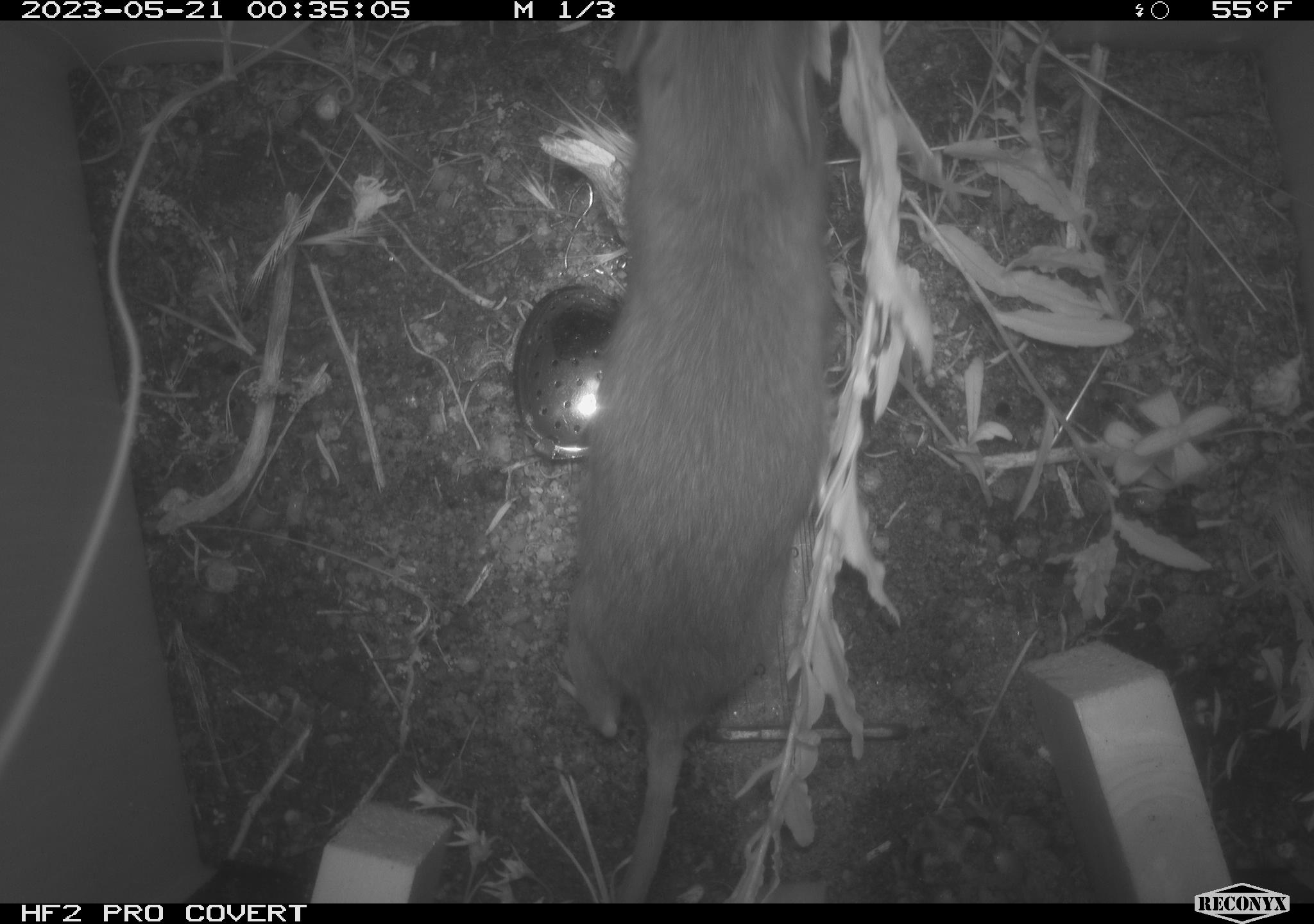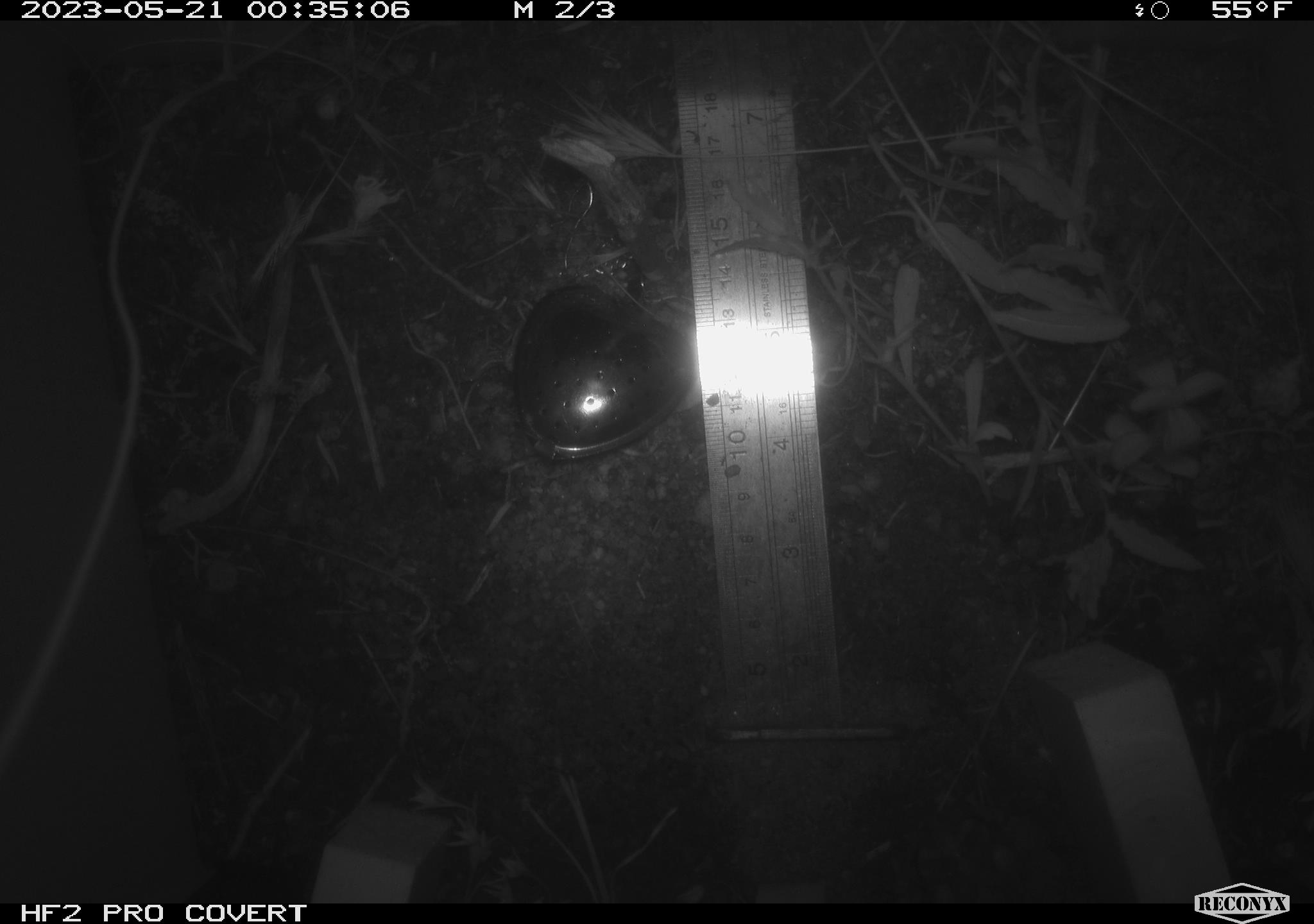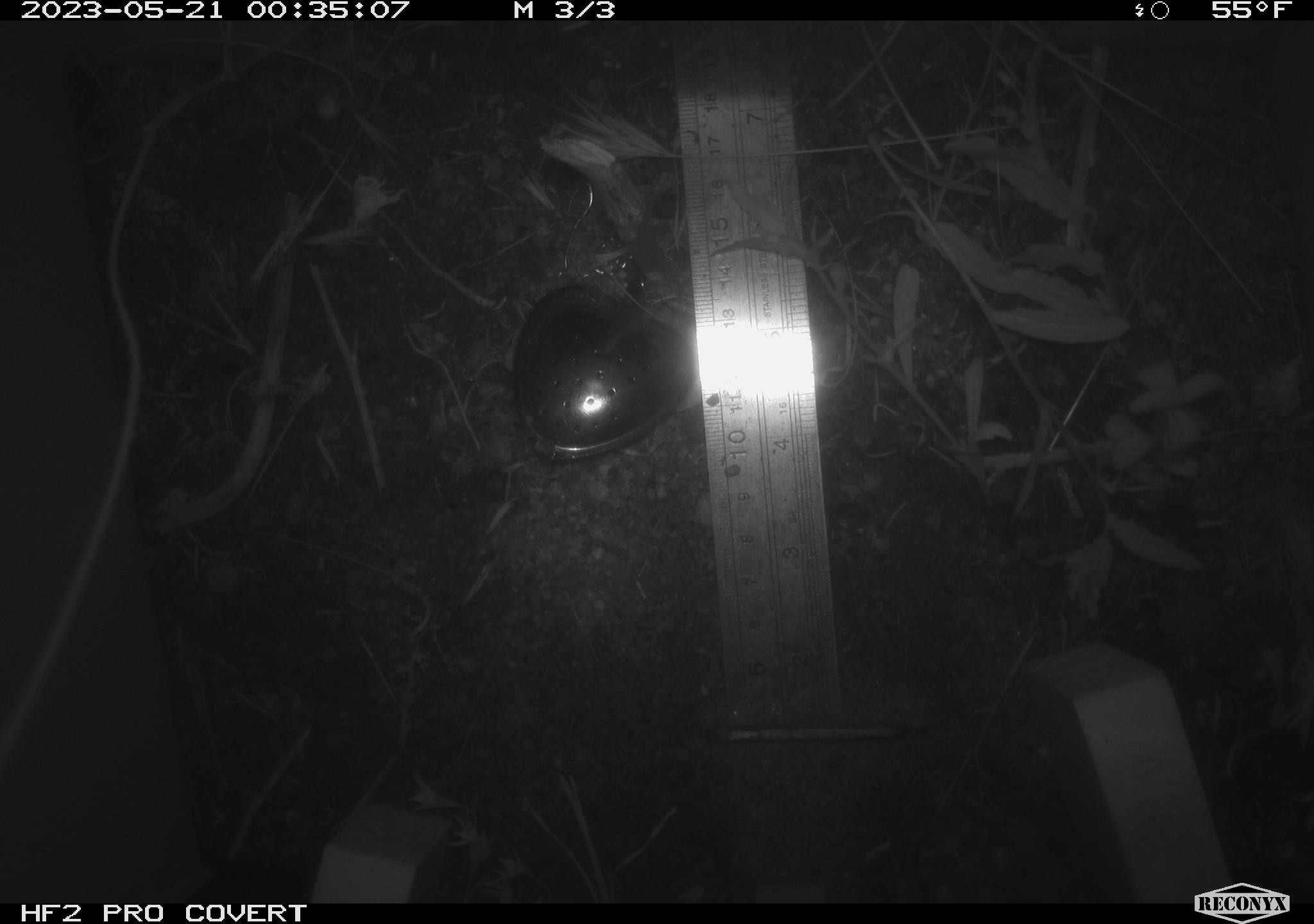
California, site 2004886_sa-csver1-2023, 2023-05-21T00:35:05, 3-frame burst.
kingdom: Animalia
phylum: Chordata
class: Mammalia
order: Rodentia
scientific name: Rodentia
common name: mouse species